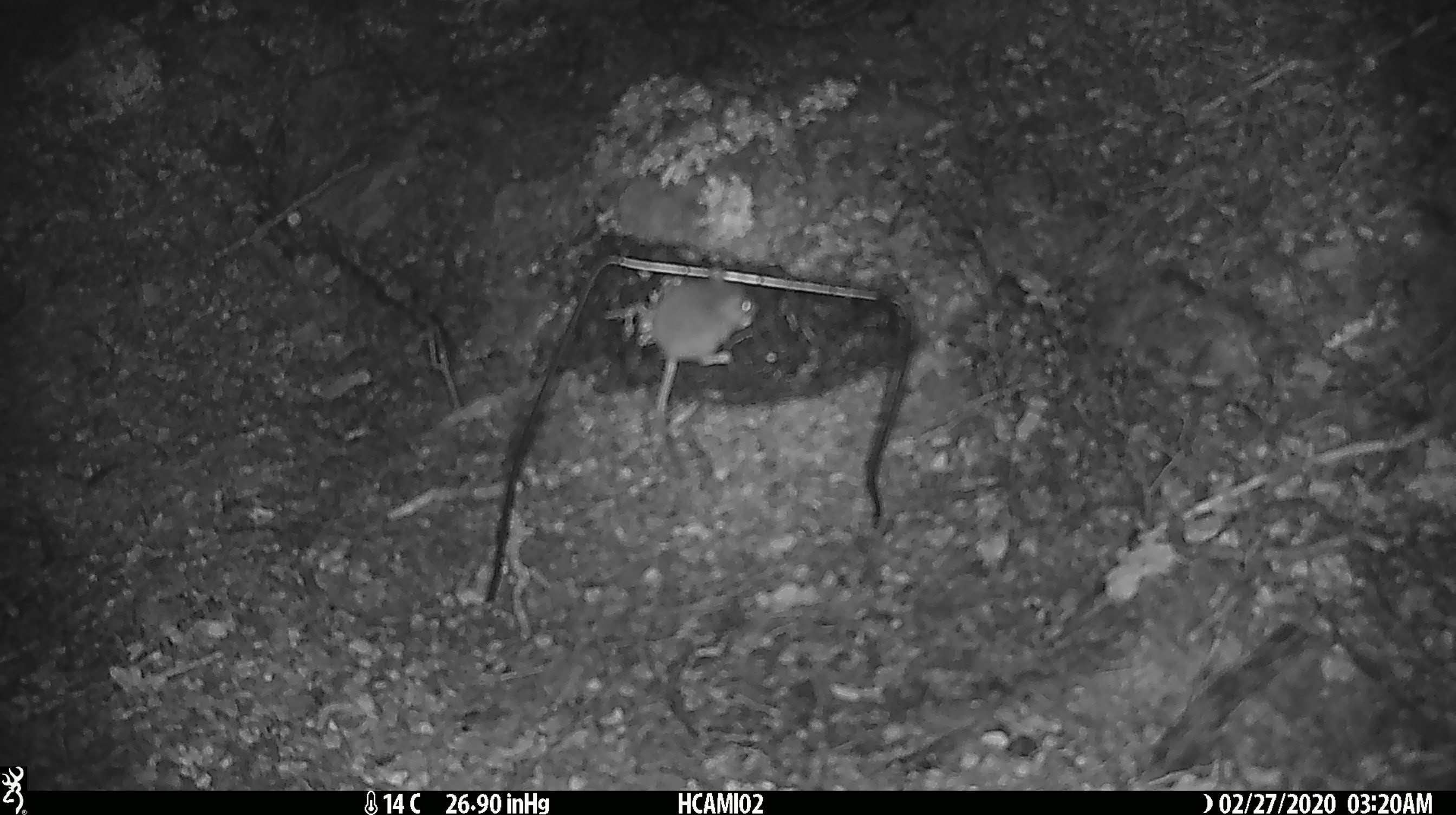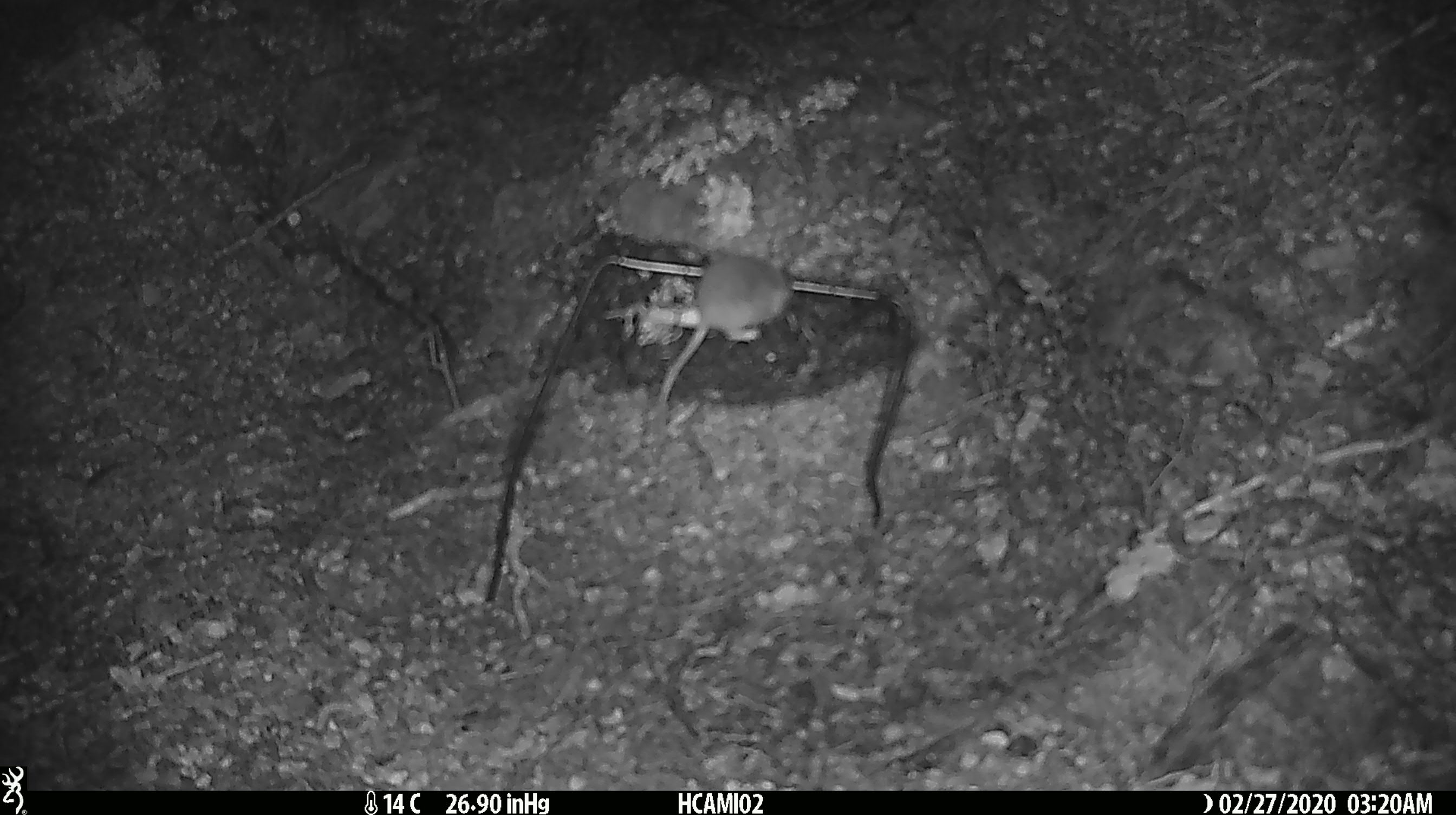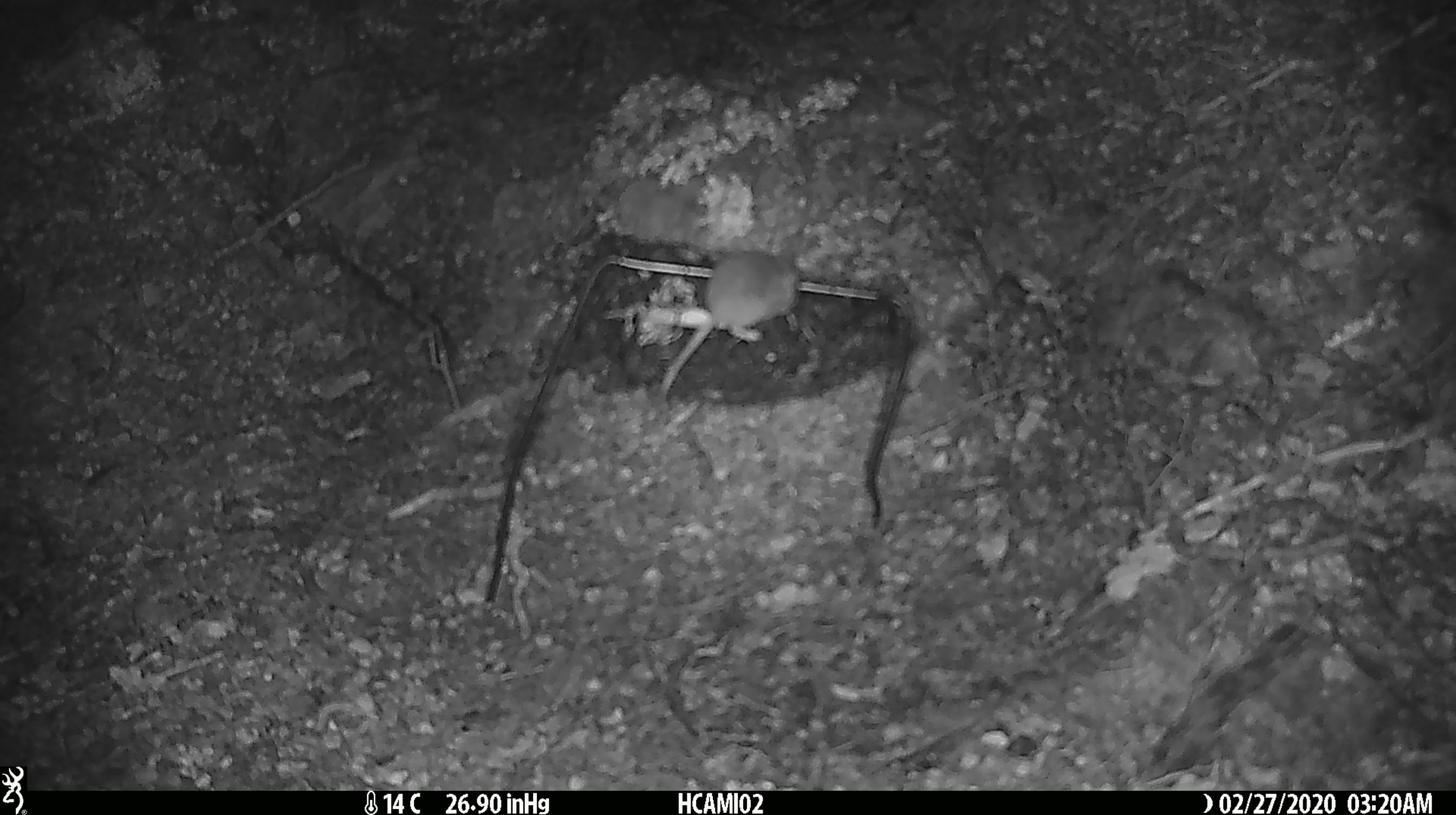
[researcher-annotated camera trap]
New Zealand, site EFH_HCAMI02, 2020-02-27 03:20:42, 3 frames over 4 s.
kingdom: Animalia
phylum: Chordata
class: Mammalia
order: Rodentia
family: Muridae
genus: Mus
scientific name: Mus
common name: mouse